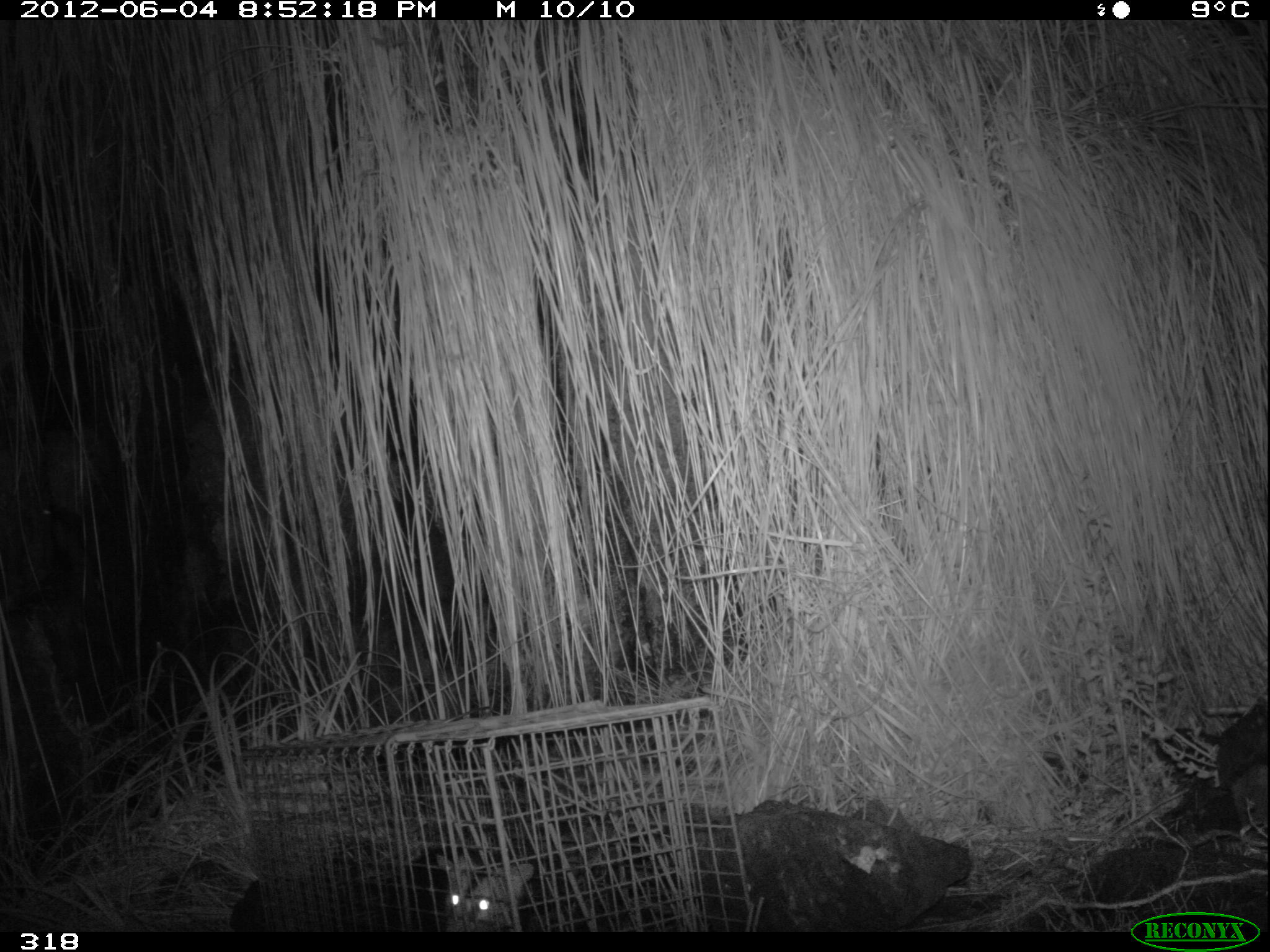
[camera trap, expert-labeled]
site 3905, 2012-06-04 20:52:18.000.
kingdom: Animalia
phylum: Chordata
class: Mammalia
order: Didelphimorphia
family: Didelphidae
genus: Didelphis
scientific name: Didelphis pernigra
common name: andean white-eared opossum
Didelphis pernigra (andean white-eared opossum).